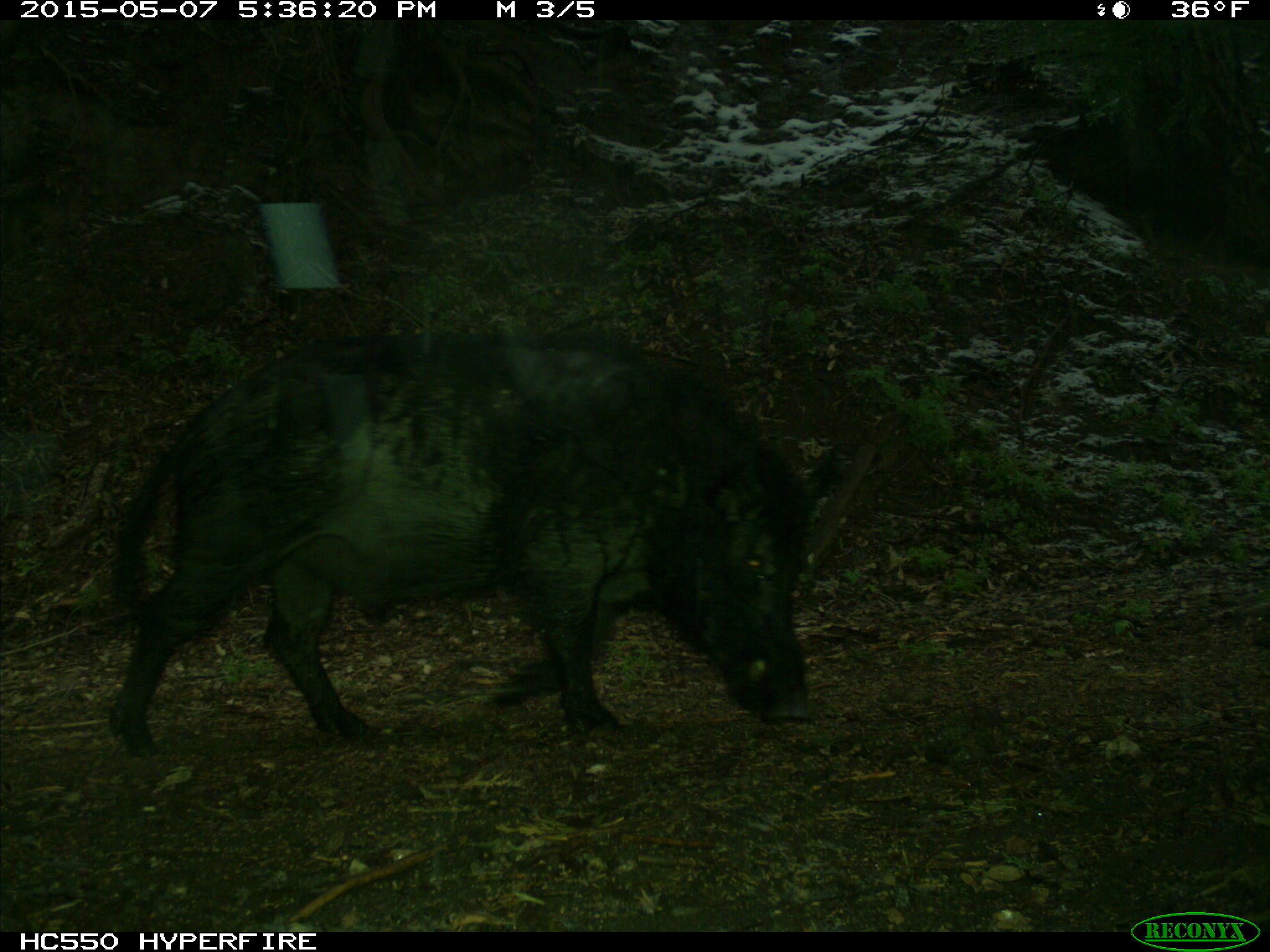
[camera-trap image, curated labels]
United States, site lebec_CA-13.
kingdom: Animalia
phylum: Chordata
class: Mammalia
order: Artiodactyla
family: Suidae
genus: Sus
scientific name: Sus scrofa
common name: wild boar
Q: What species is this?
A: Sus scrofa (wild boar).